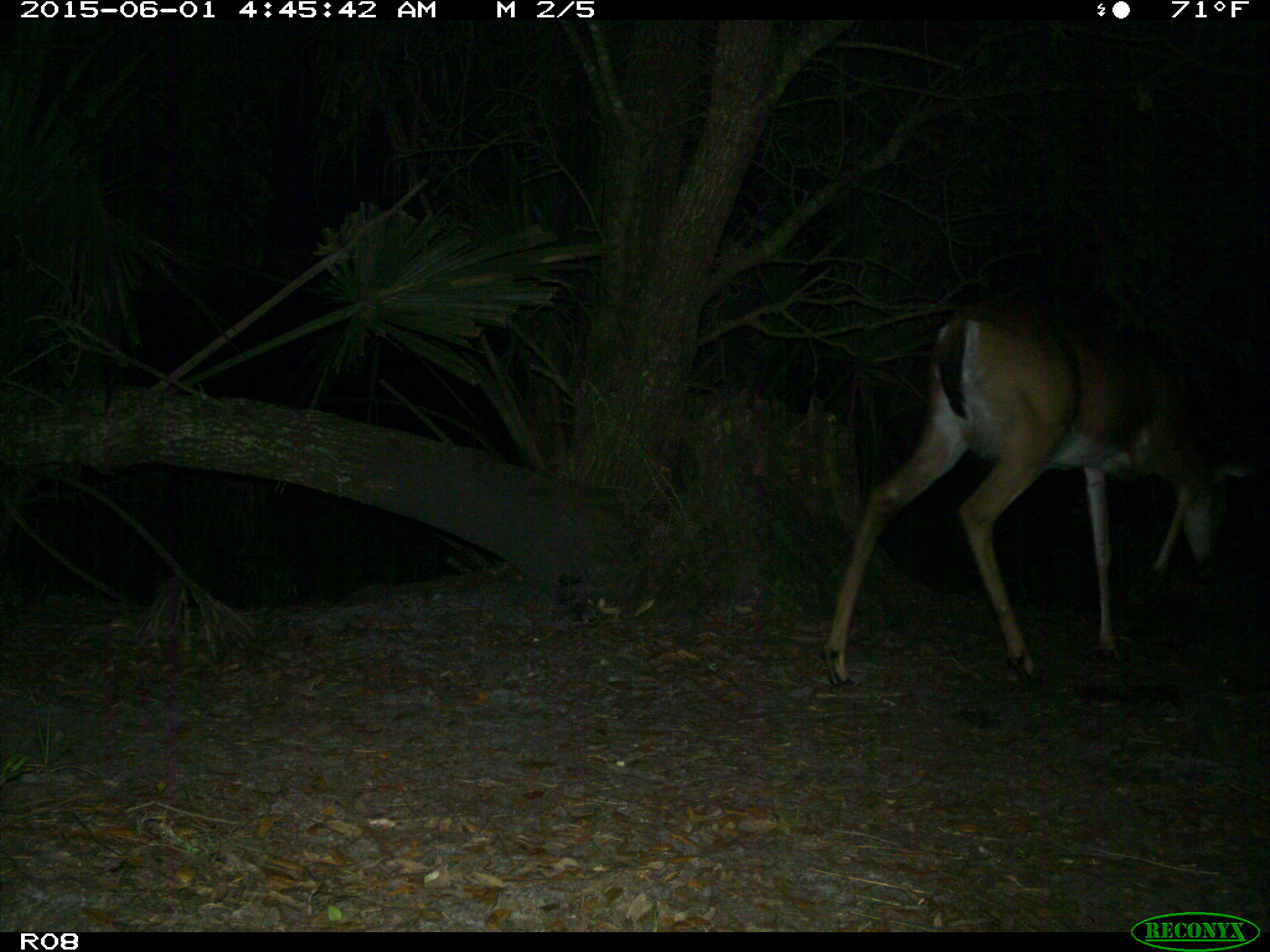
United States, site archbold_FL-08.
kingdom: Animalia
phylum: Chordata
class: Mammalia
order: Artiodactyla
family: Cervidae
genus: Odocoileus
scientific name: Odocoileus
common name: deer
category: unidentified deer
Unidentified deer (deer) (Odocoileus).